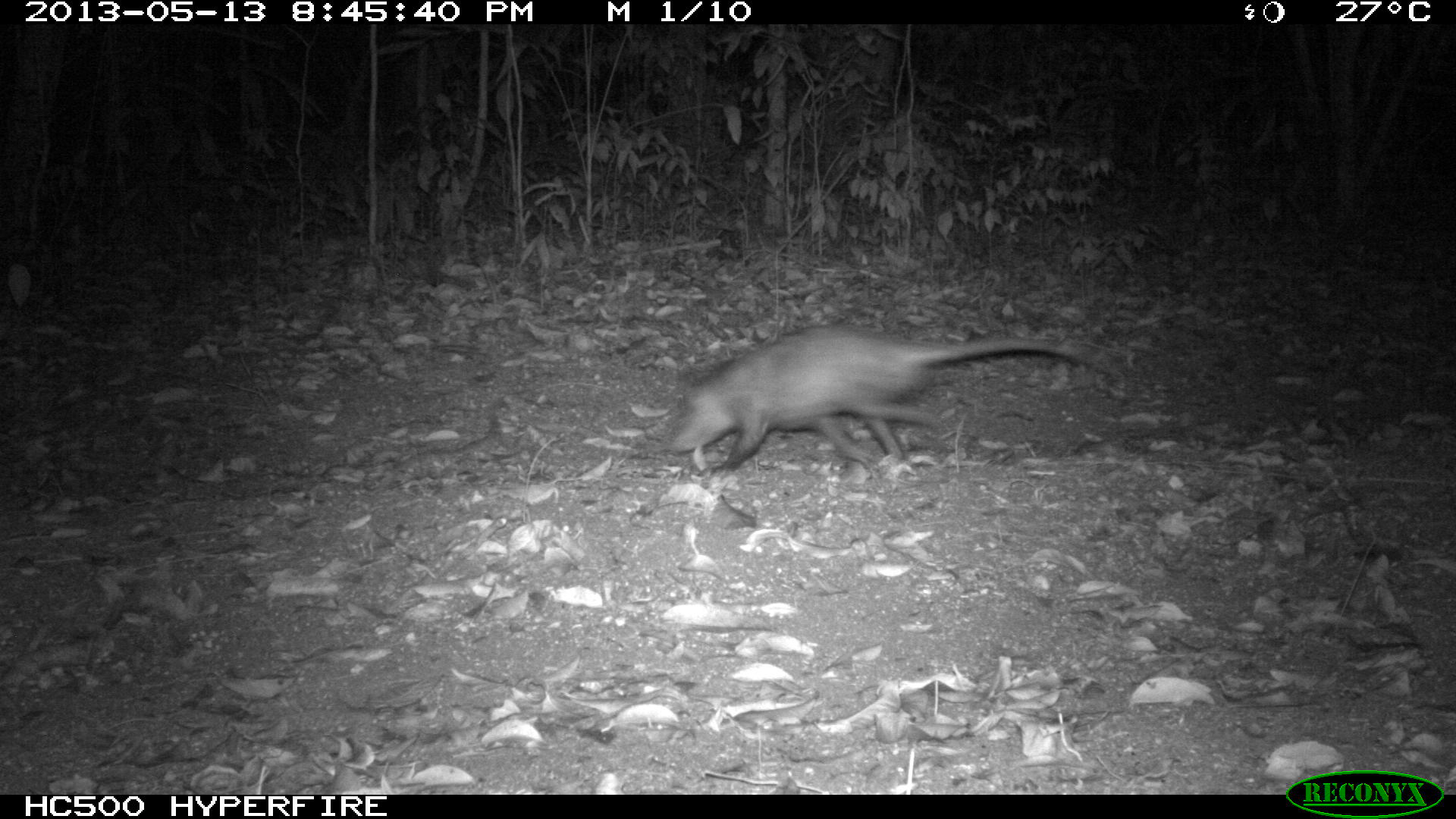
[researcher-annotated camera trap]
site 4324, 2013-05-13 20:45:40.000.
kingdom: Animalia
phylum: Chordata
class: Mammalia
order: Didelphimorphia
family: Didelphidae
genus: Didelphis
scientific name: Didelphis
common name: american opossums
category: didelphis sp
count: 1